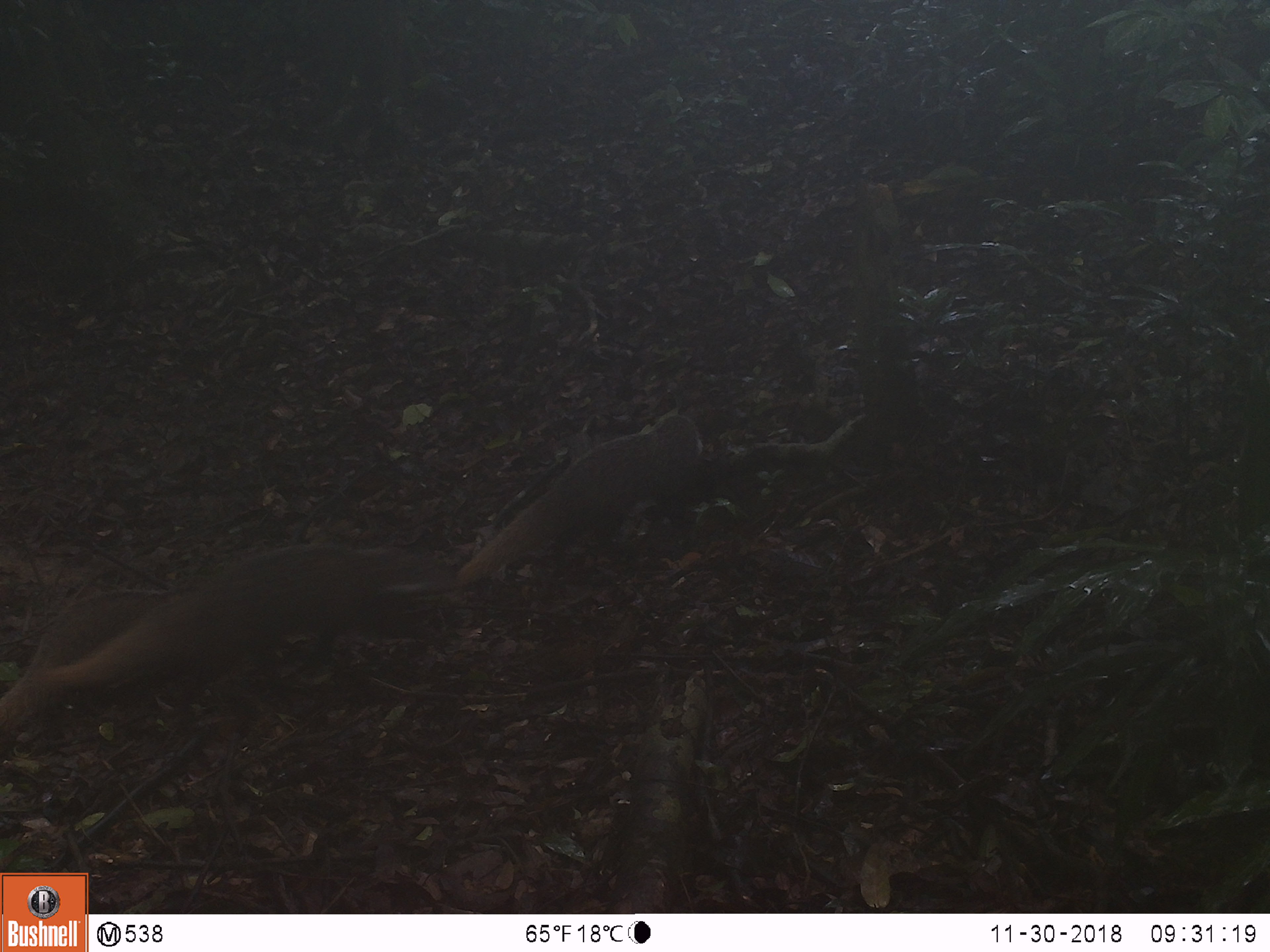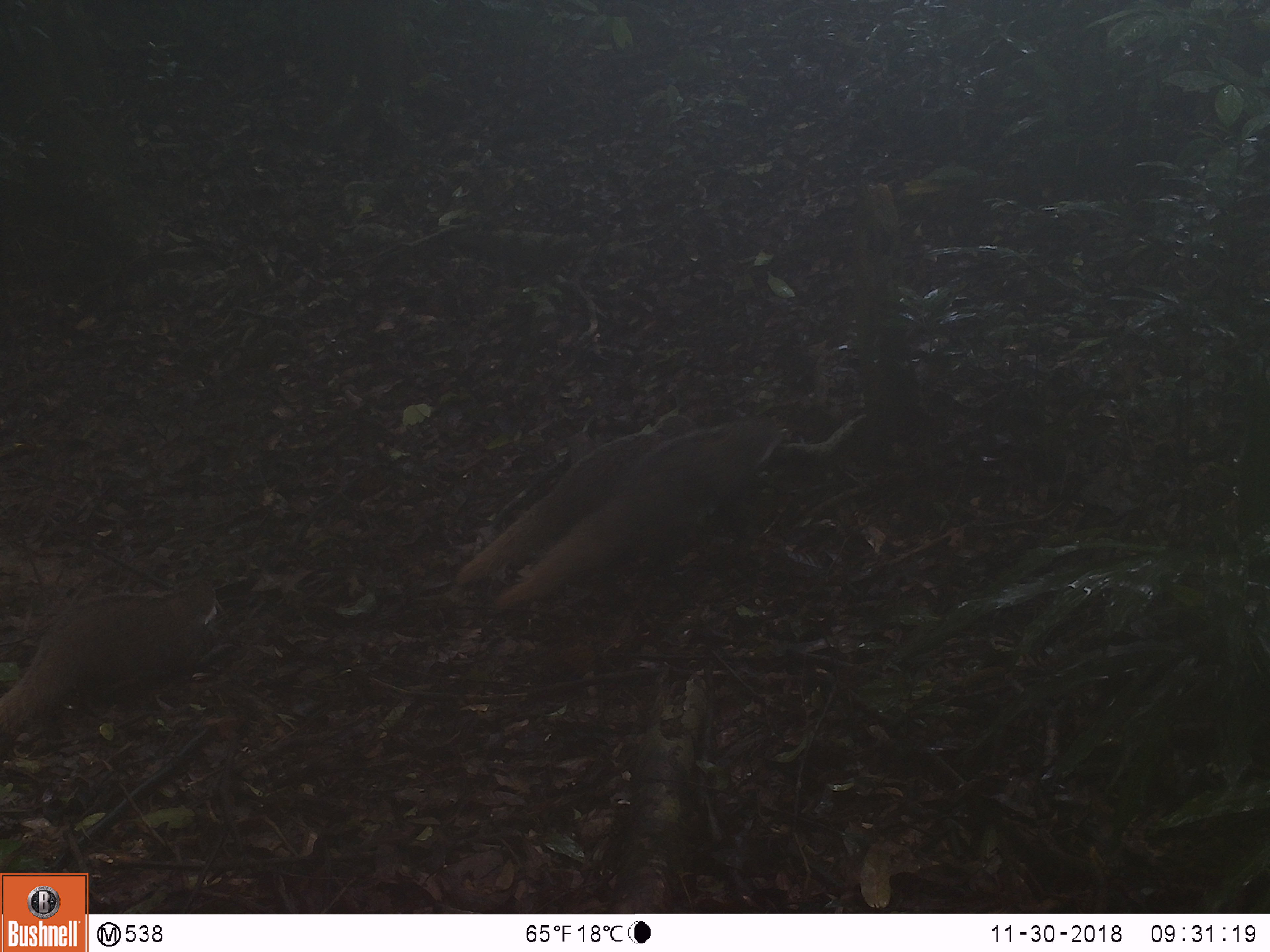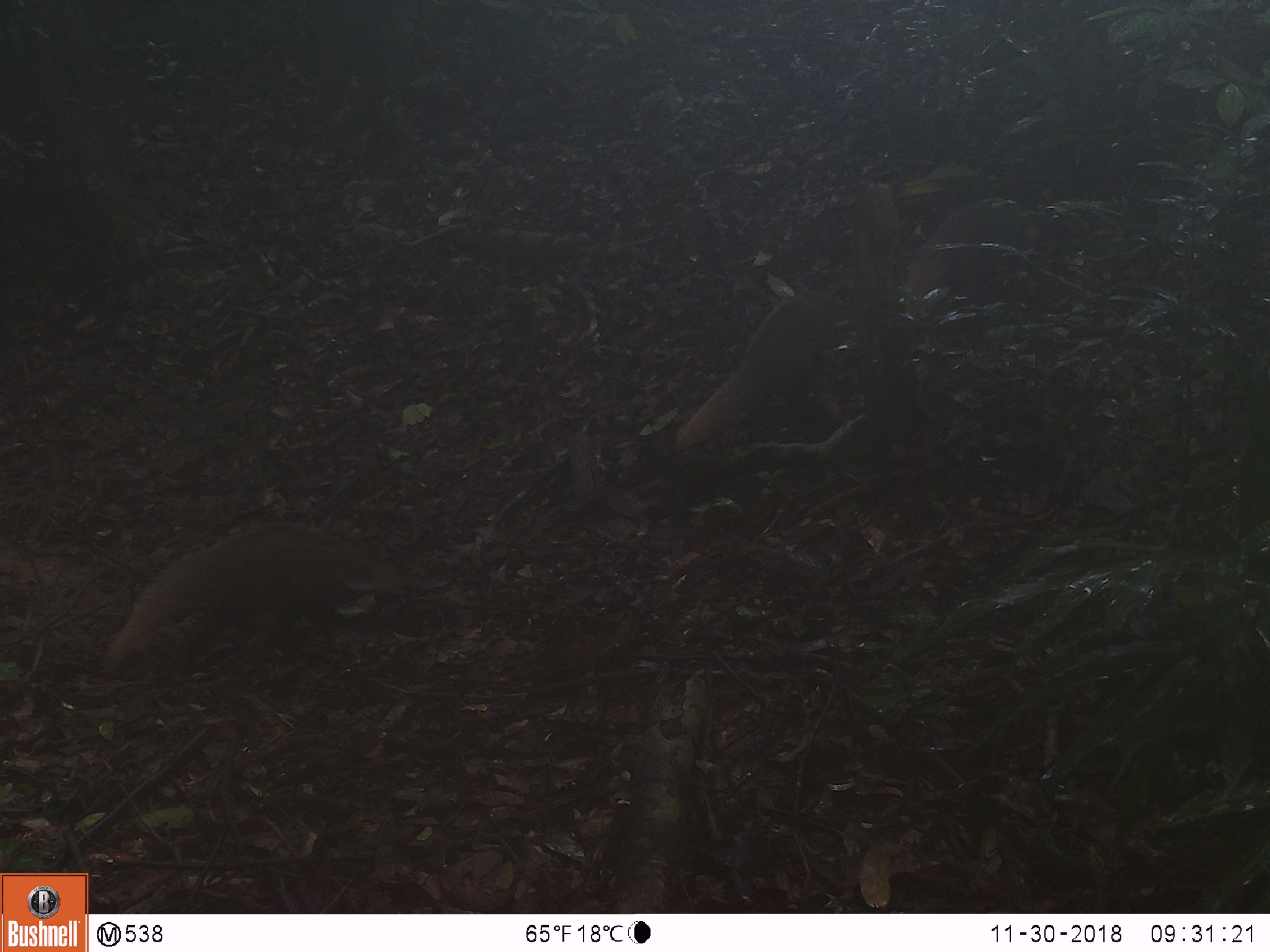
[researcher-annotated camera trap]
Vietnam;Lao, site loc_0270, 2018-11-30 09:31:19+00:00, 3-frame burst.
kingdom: Animalia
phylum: Chordata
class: Mammalia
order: Carnivora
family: Herpestidae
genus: Urva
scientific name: Urva urva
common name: crab-eating mongoose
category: crab eating mongoose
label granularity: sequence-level